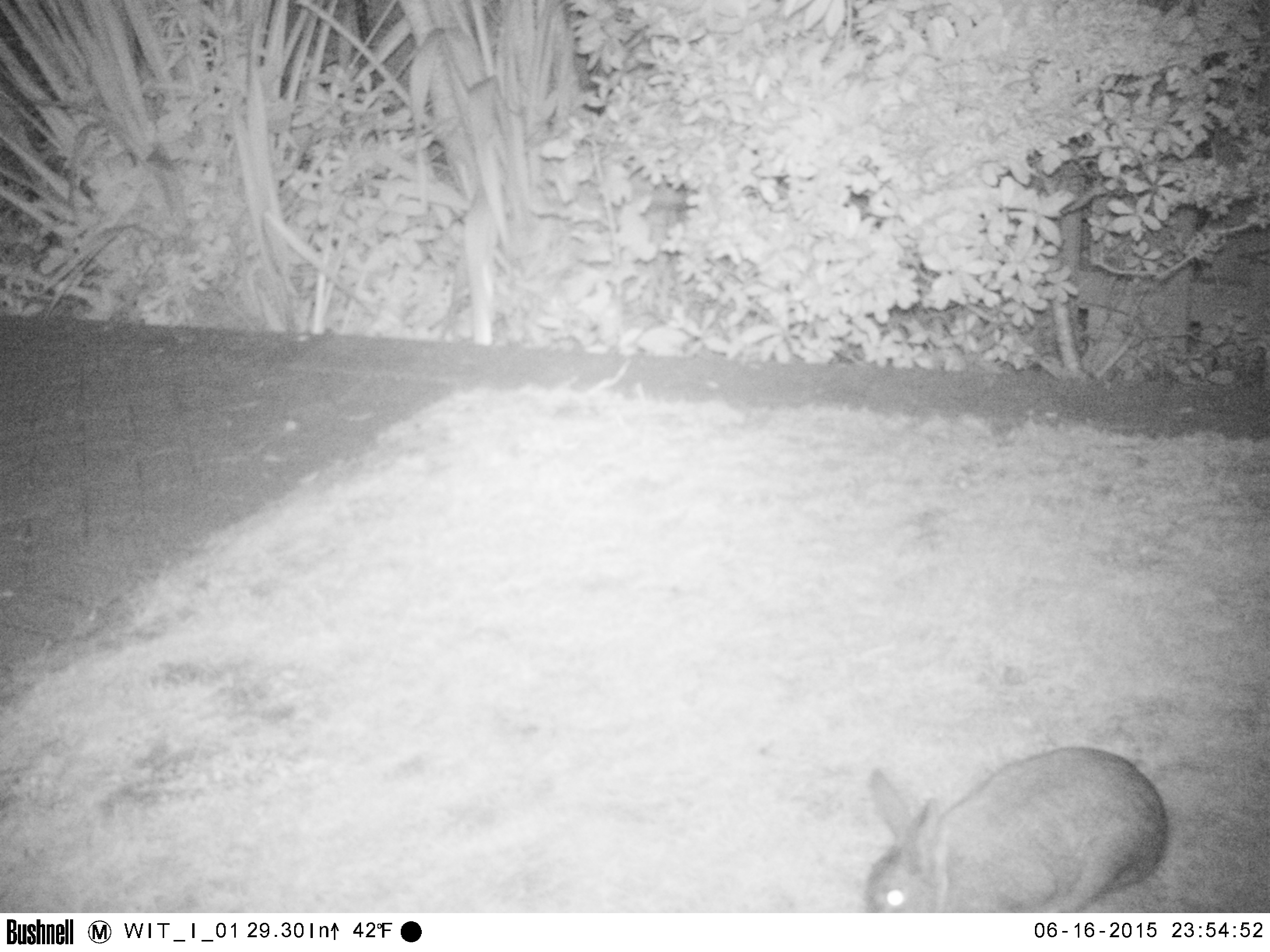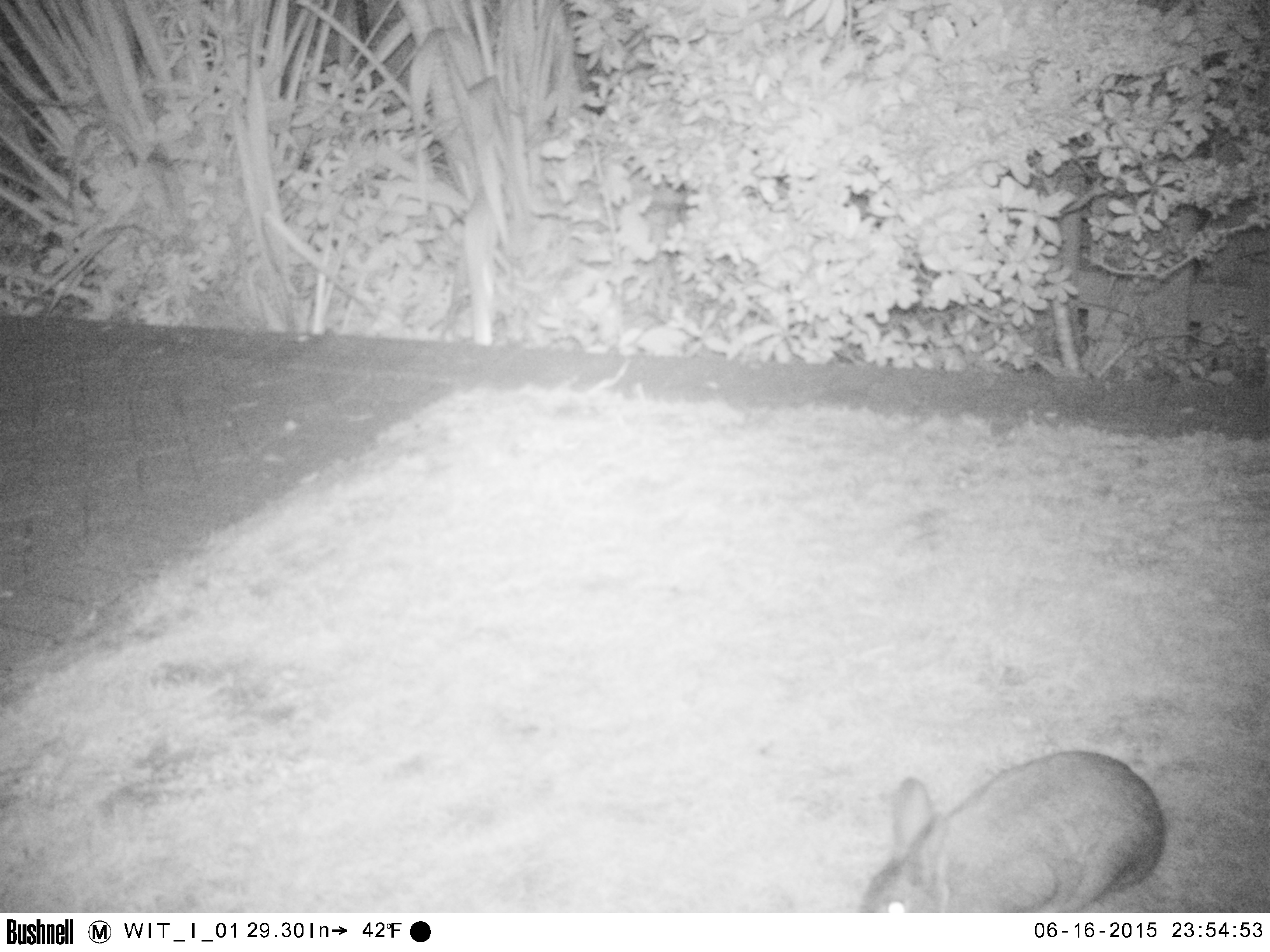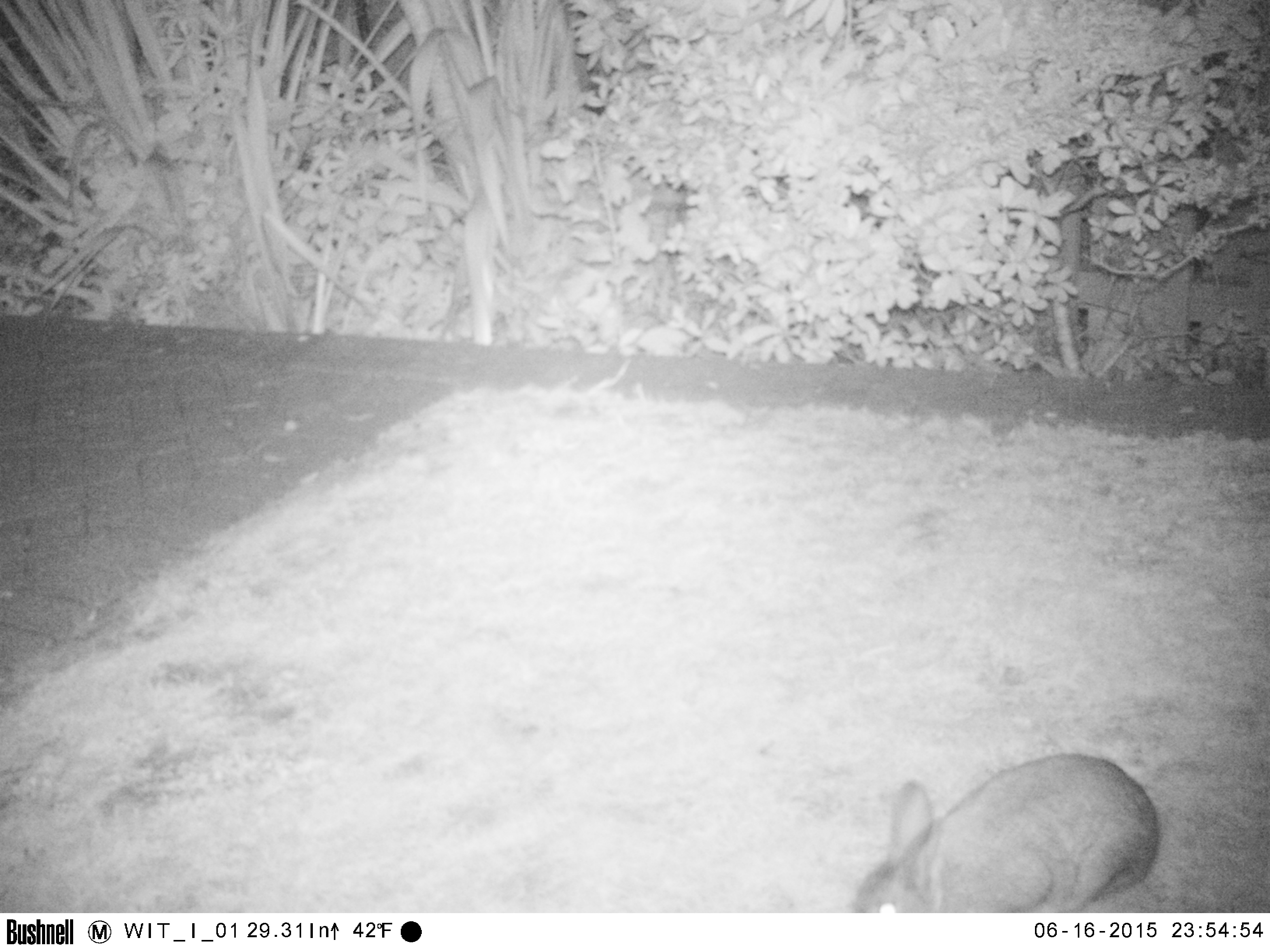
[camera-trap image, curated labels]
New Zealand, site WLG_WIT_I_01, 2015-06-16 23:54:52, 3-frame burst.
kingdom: Animalia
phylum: Chordata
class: Mammalia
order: Lagomorpha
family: Leporidae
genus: Oryctolagus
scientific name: Oryctolagus cuniculus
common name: european rabbit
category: rabbit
Rabbit (european rabbit) (Oryctolagus cuniculus).